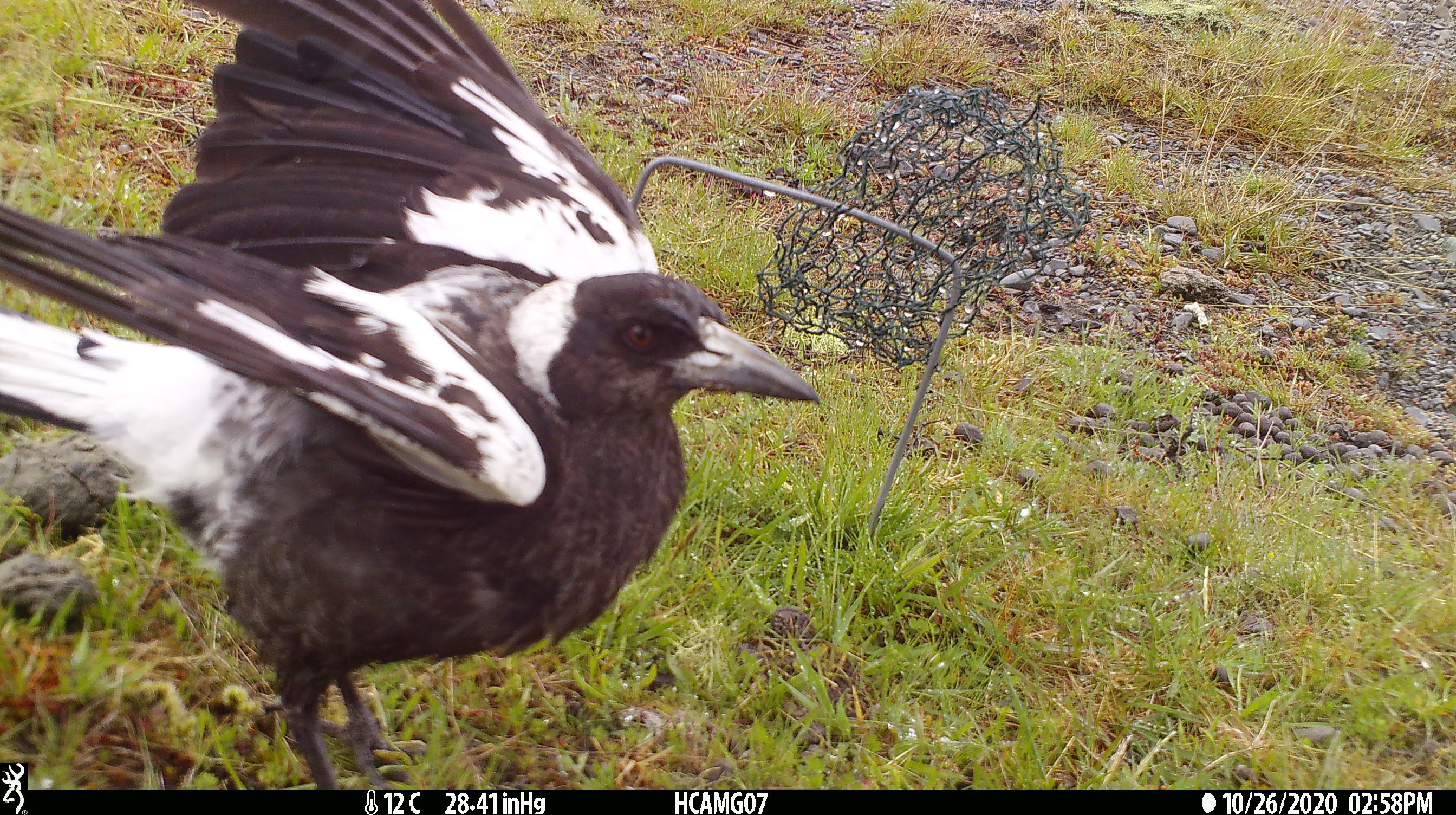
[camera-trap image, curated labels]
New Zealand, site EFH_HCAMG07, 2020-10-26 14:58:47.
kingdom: Animalia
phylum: Chordata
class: Aves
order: Passeriformes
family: Artamidae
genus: Gymnorhina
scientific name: Gymnorhina tibicen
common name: australian magpie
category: magpie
Magpie (australian magpie) (Gymnorhina tibicen).